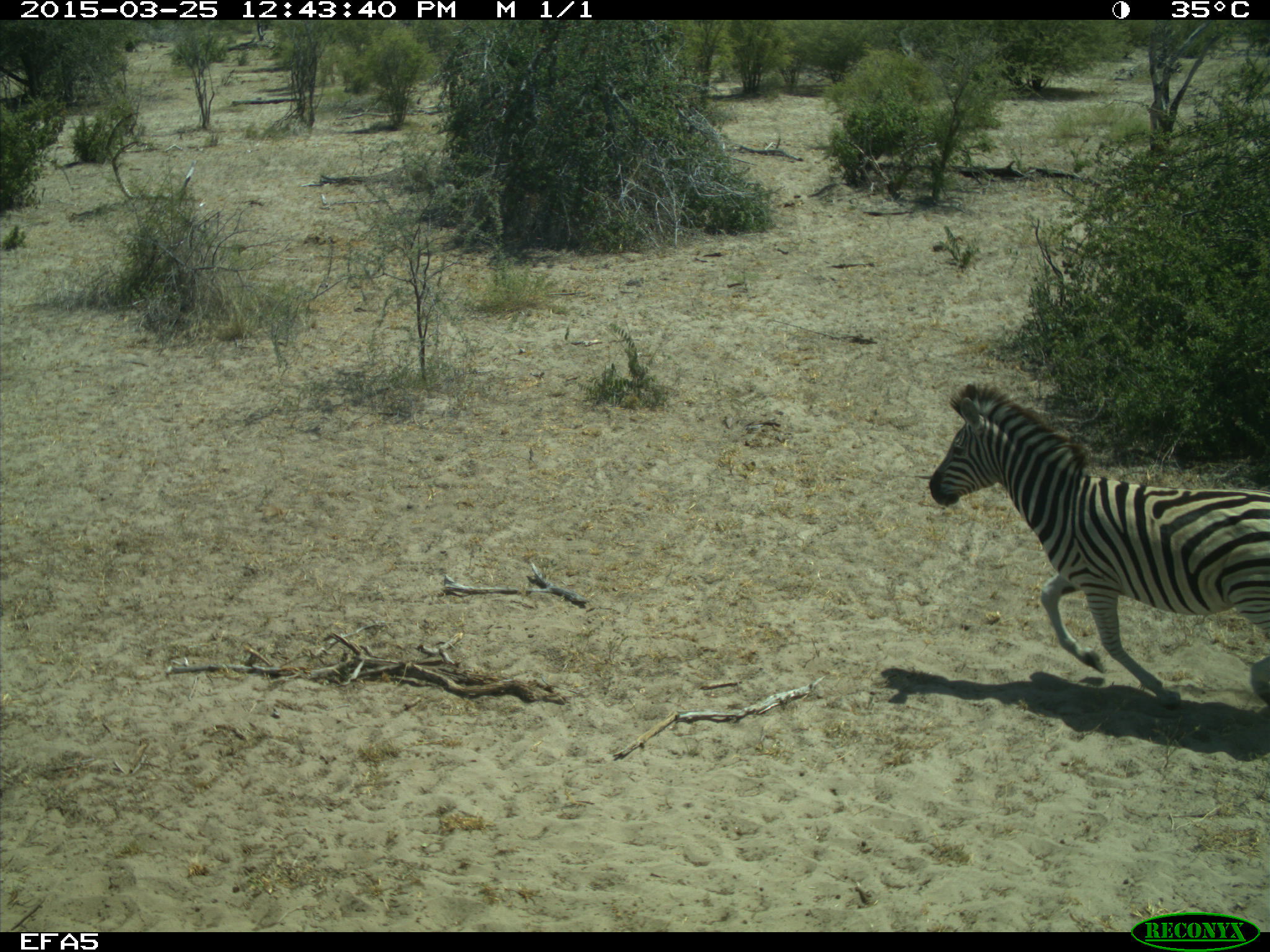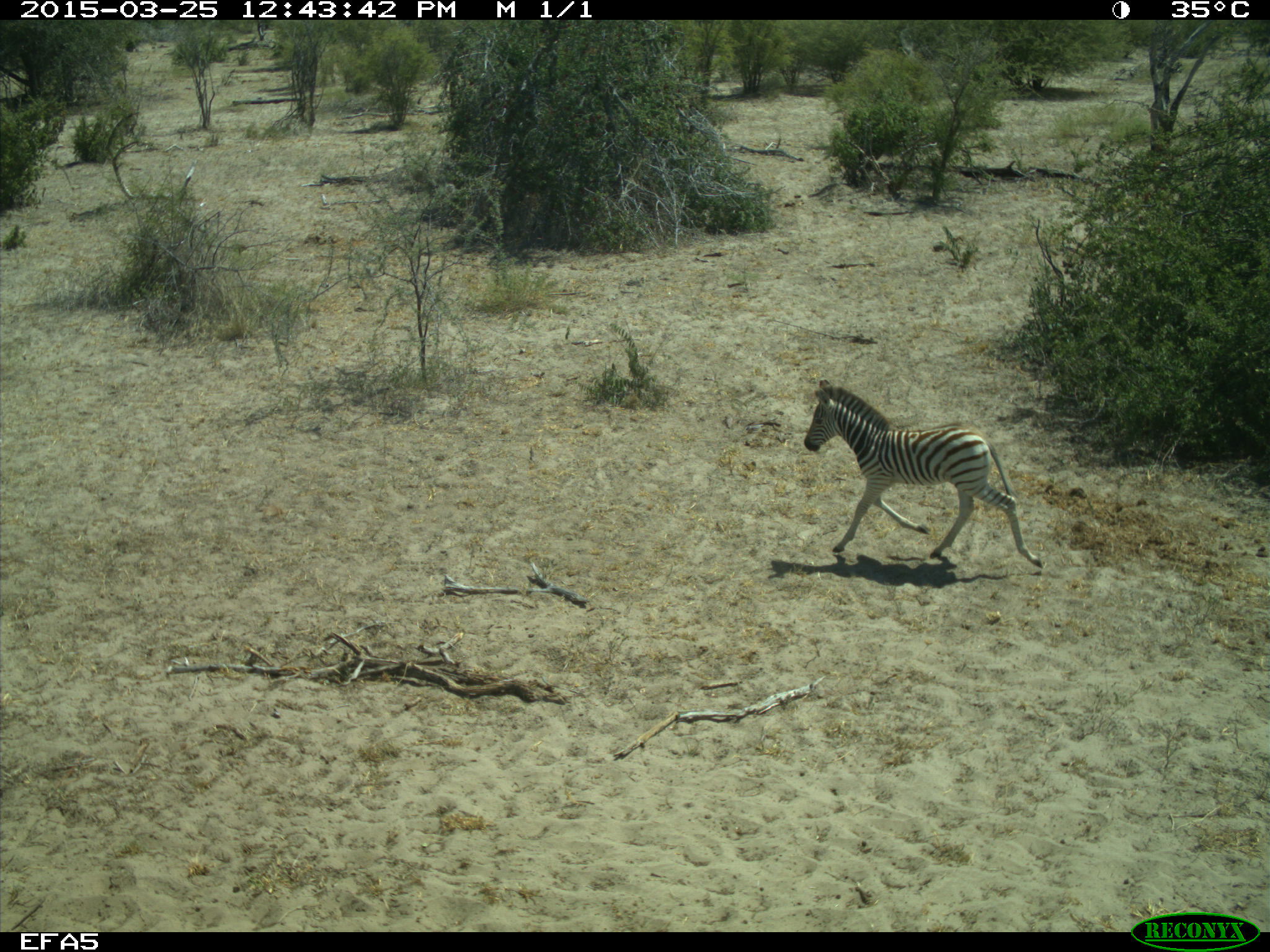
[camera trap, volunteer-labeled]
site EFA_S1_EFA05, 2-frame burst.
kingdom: Animalia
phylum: Chordata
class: Mammalia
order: Perissodactyla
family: Equidae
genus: Equus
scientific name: Equus quagga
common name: plains zebra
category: zebraplains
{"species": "zebraplains (plains zebra) (Equus quagga)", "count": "1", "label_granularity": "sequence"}